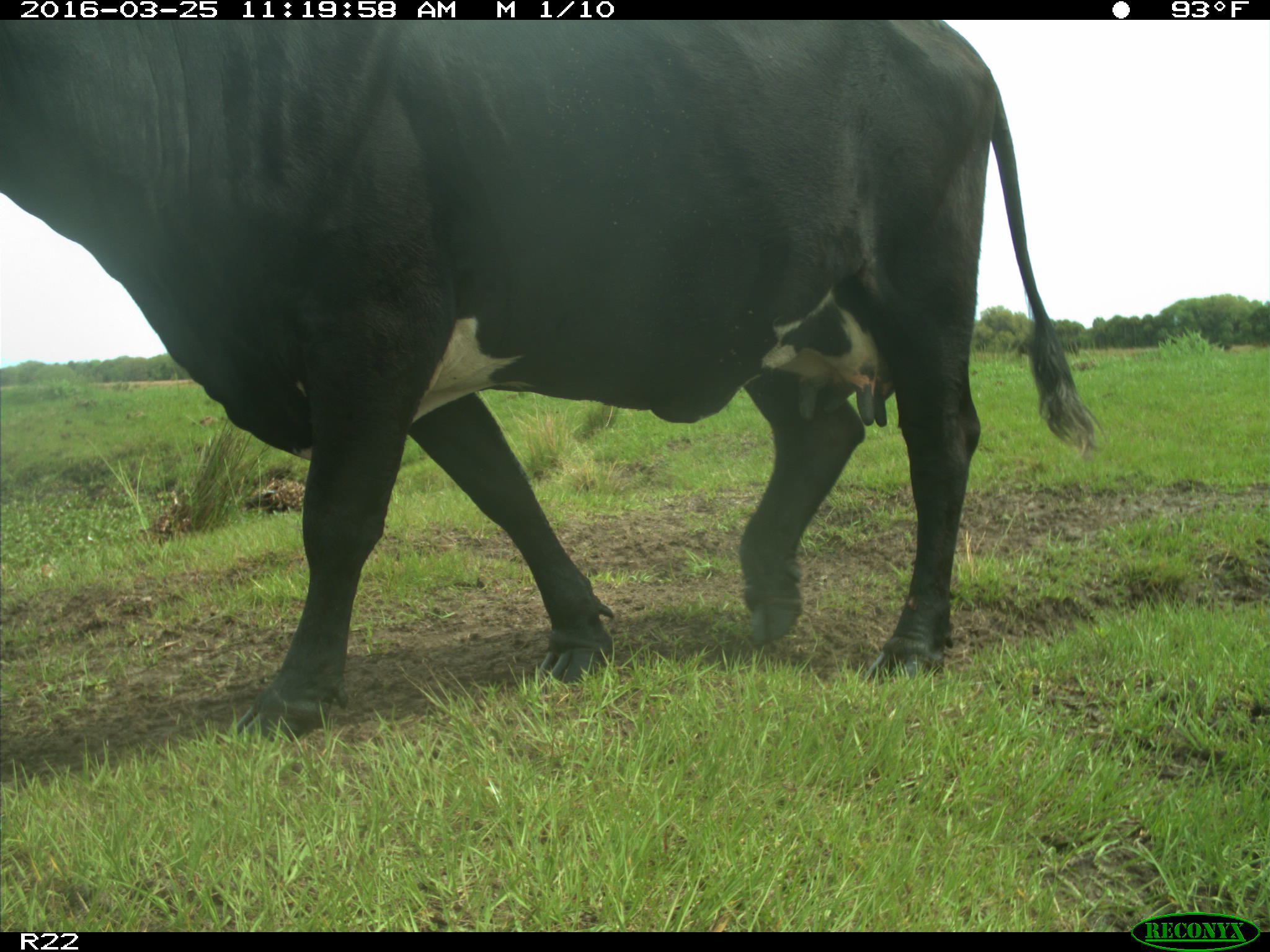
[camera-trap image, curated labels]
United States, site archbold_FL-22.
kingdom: Animalia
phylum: Chordata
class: Mammalia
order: Artiodactyla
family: Bovidae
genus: Bos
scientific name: Bos taurus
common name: domestic cow